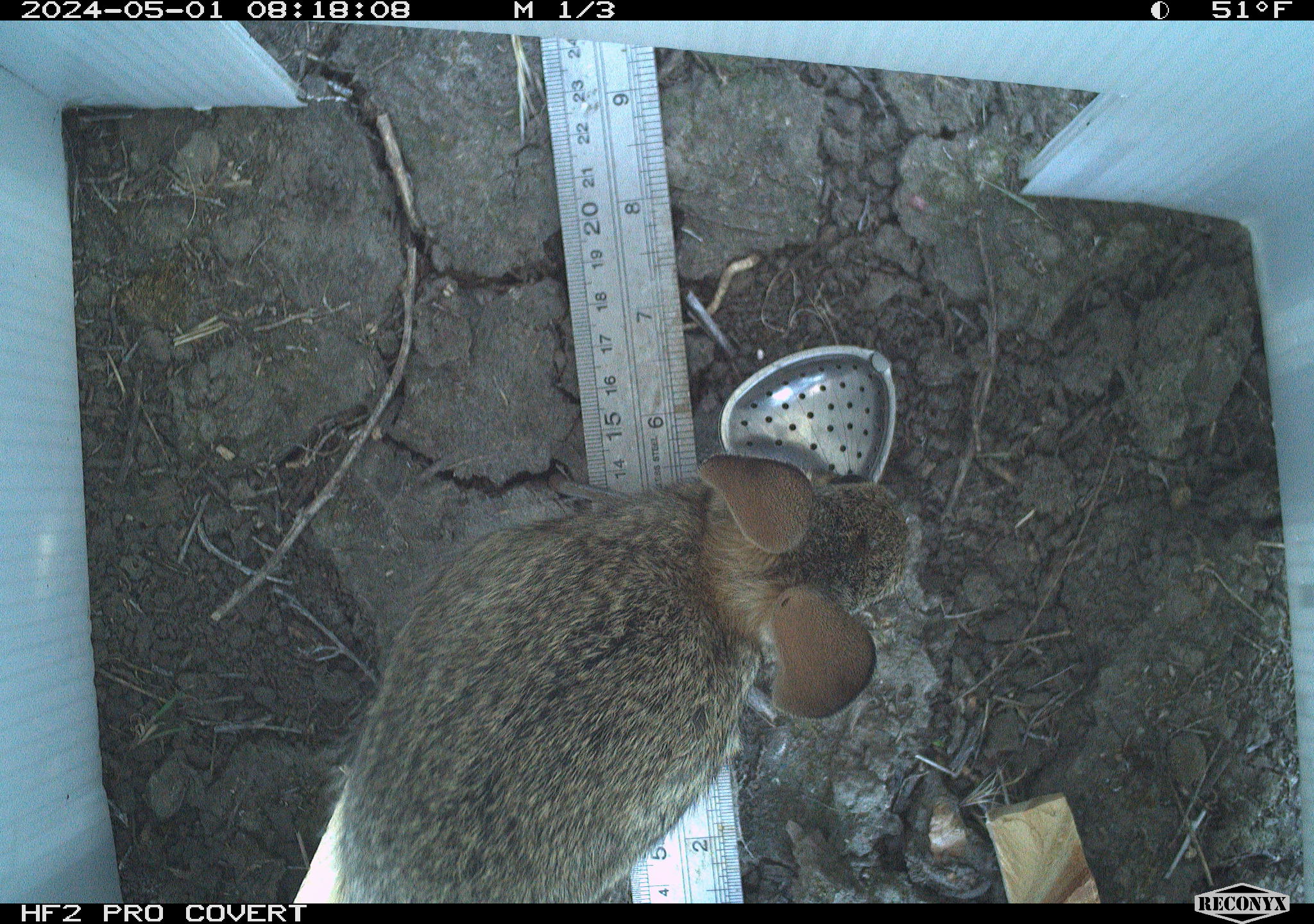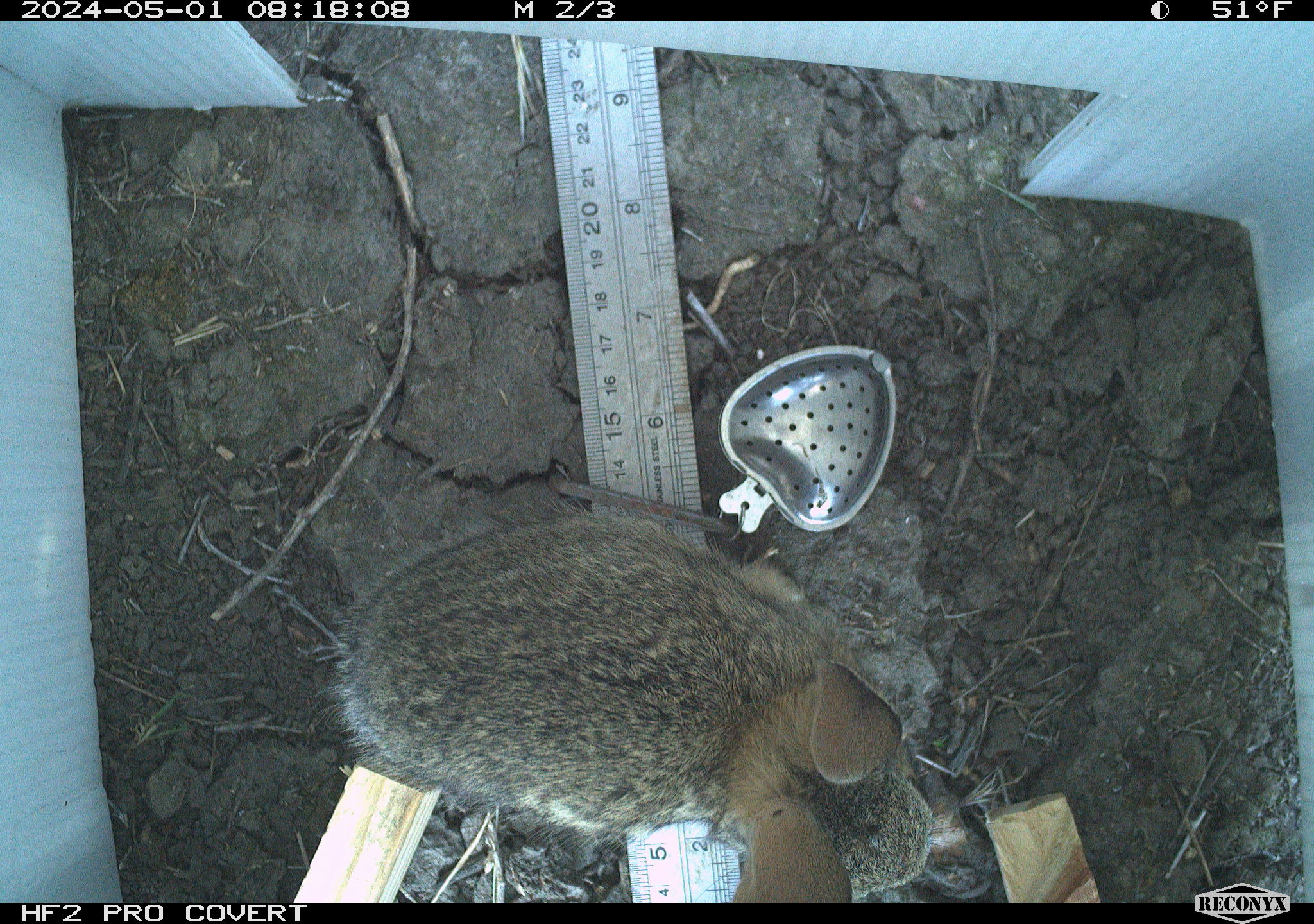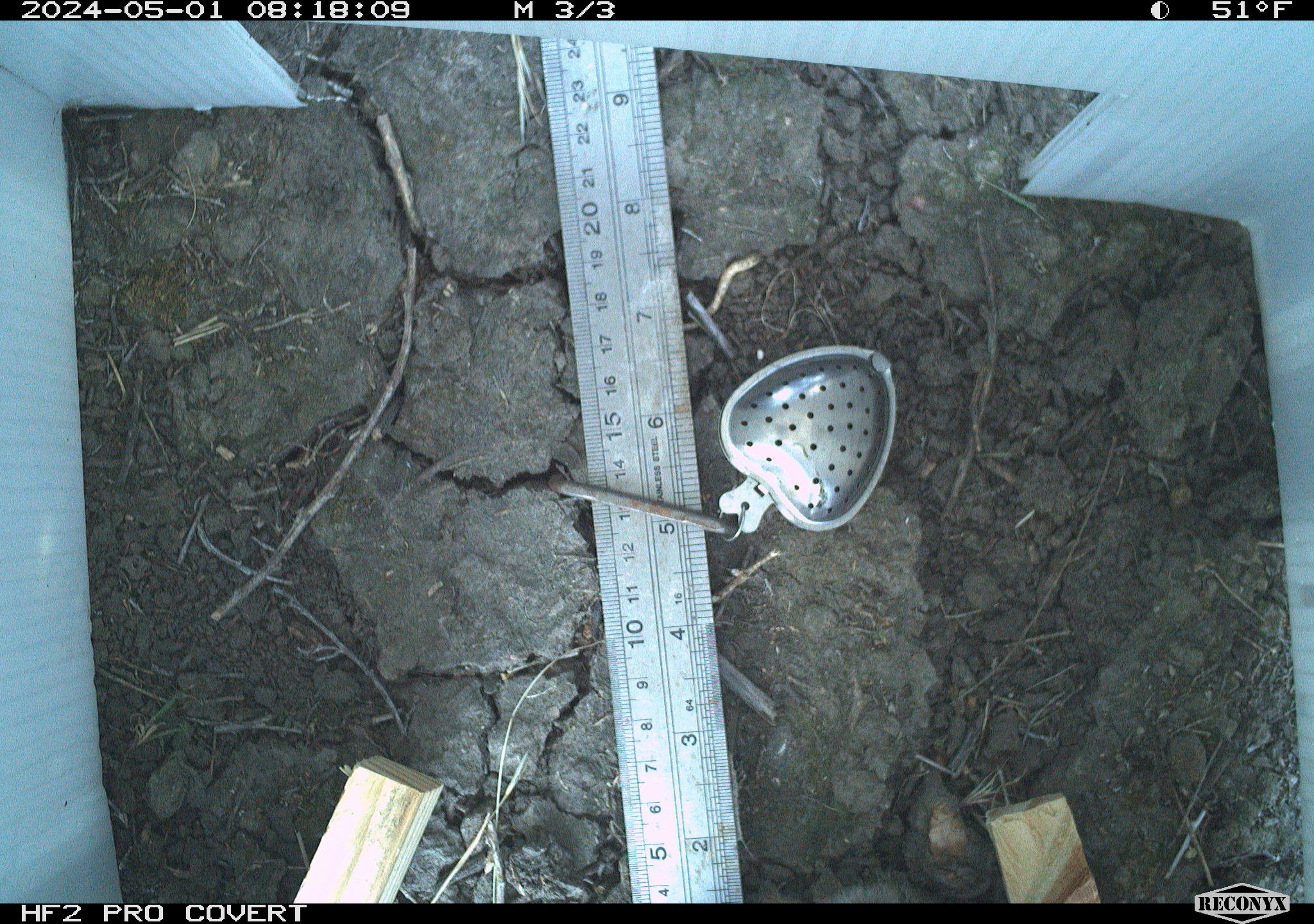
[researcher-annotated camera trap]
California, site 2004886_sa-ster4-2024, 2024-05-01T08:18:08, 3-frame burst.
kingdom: Animalia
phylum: Chordata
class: Mammalia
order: Lagomorpha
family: Leporidae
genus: Sylvilagus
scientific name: Sylvilagus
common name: cottontail rabbits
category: sylvilagus species